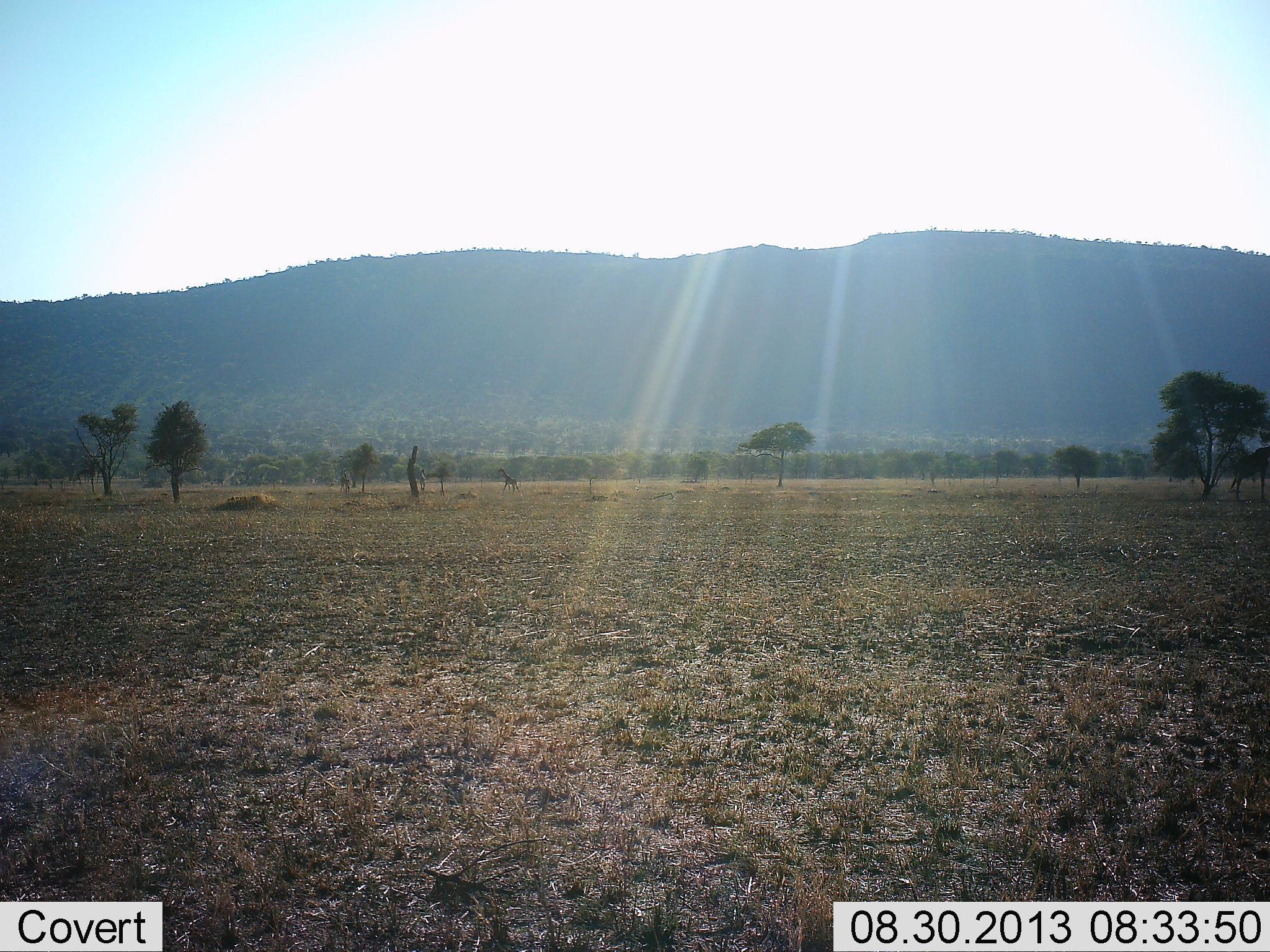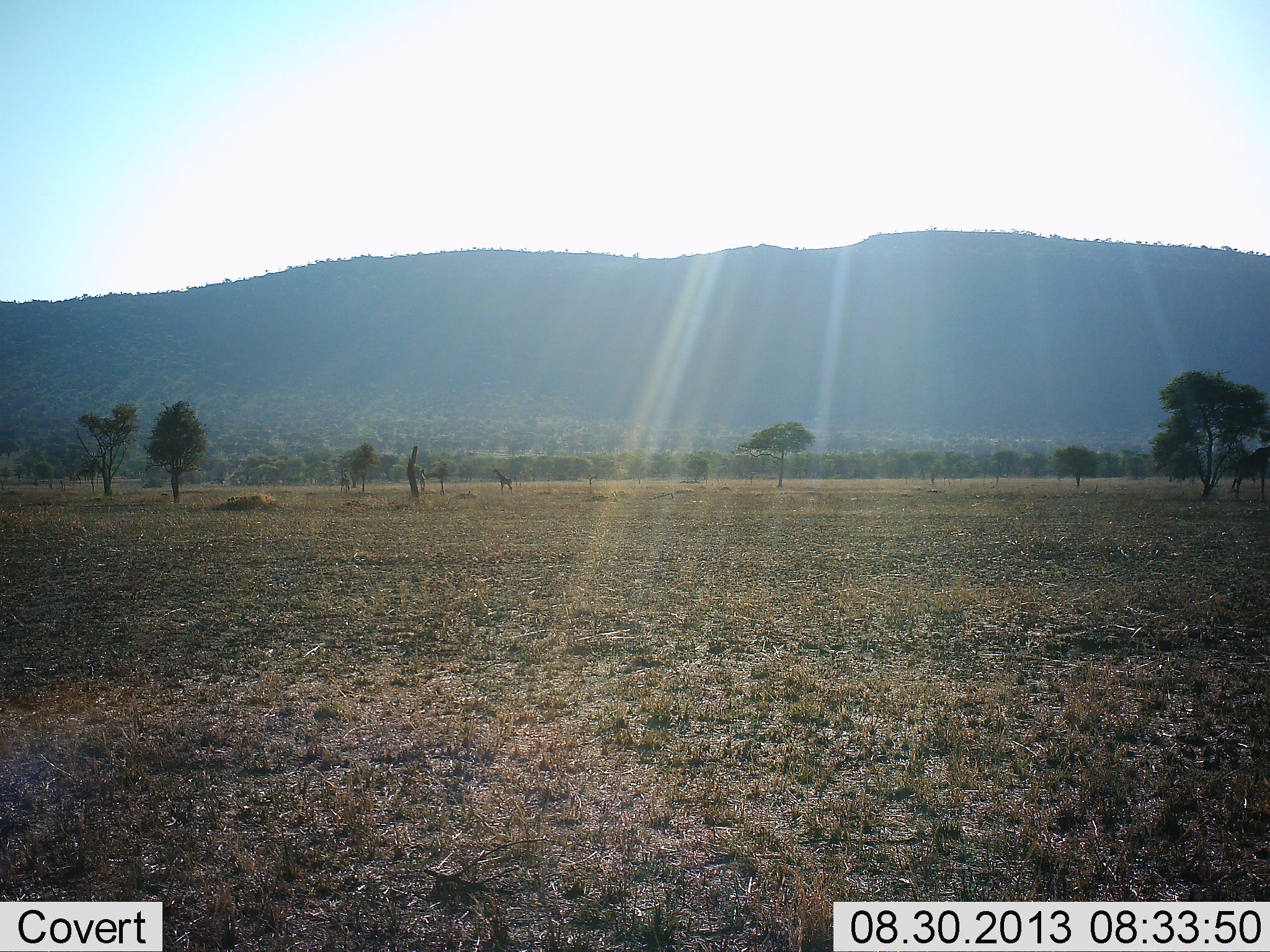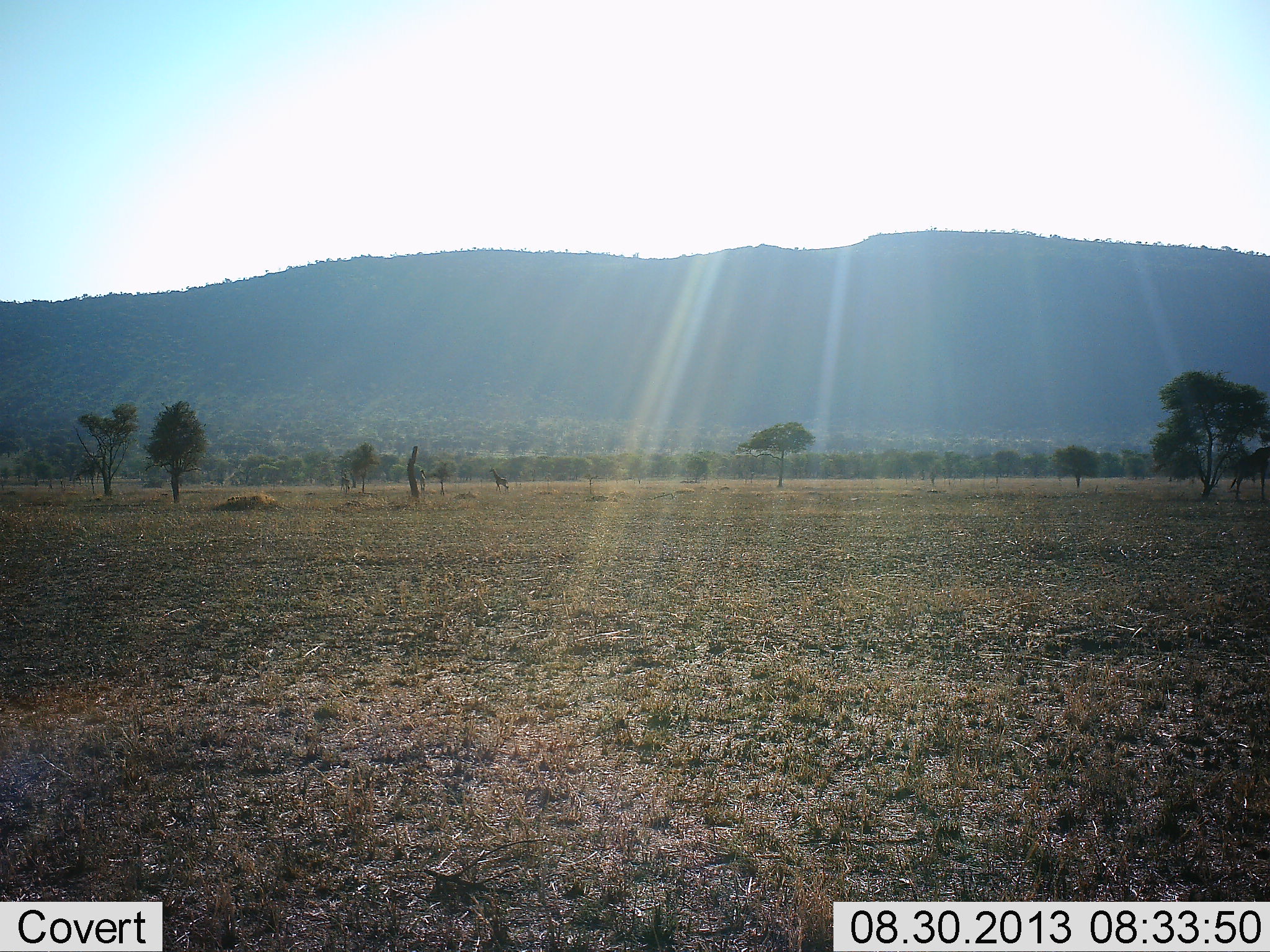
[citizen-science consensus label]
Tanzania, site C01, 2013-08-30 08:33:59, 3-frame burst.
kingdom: Animalia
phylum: Chordata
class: Mammalia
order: Artiodactyla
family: Giraffidae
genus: Giraffa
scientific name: Giraffa camelopardalis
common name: giraffe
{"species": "giraffe (Giraffa camelopardalis)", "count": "1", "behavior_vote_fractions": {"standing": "0%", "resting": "0%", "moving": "100%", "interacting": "0%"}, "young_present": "0%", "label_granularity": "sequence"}